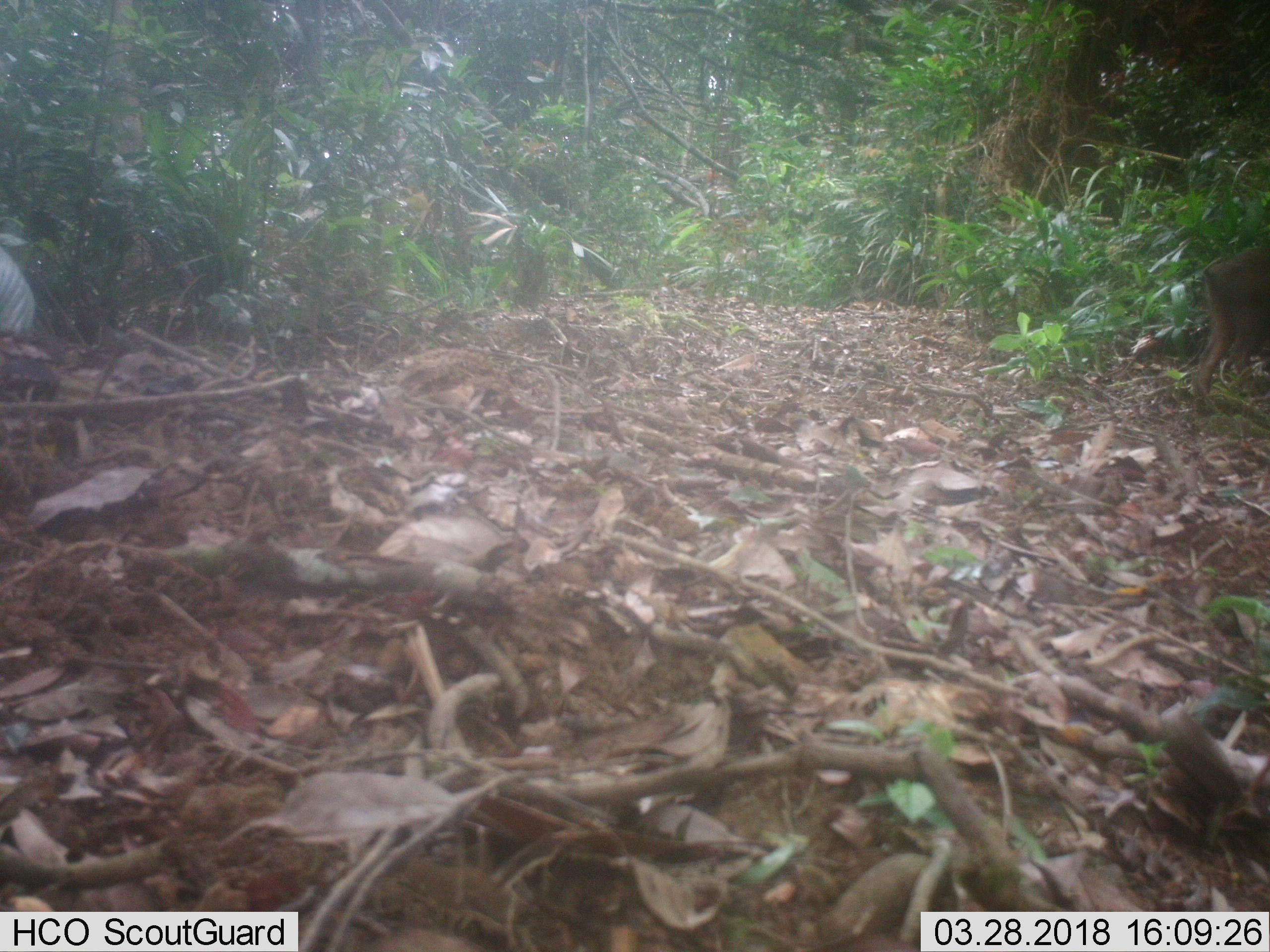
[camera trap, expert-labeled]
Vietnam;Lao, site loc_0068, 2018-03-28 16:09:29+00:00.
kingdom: Animalia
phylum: Chordata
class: Mammalia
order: Artiodactyla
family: Suidae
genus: Sus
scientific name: Sus scrofa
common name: eurasian wild pig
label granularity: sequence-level